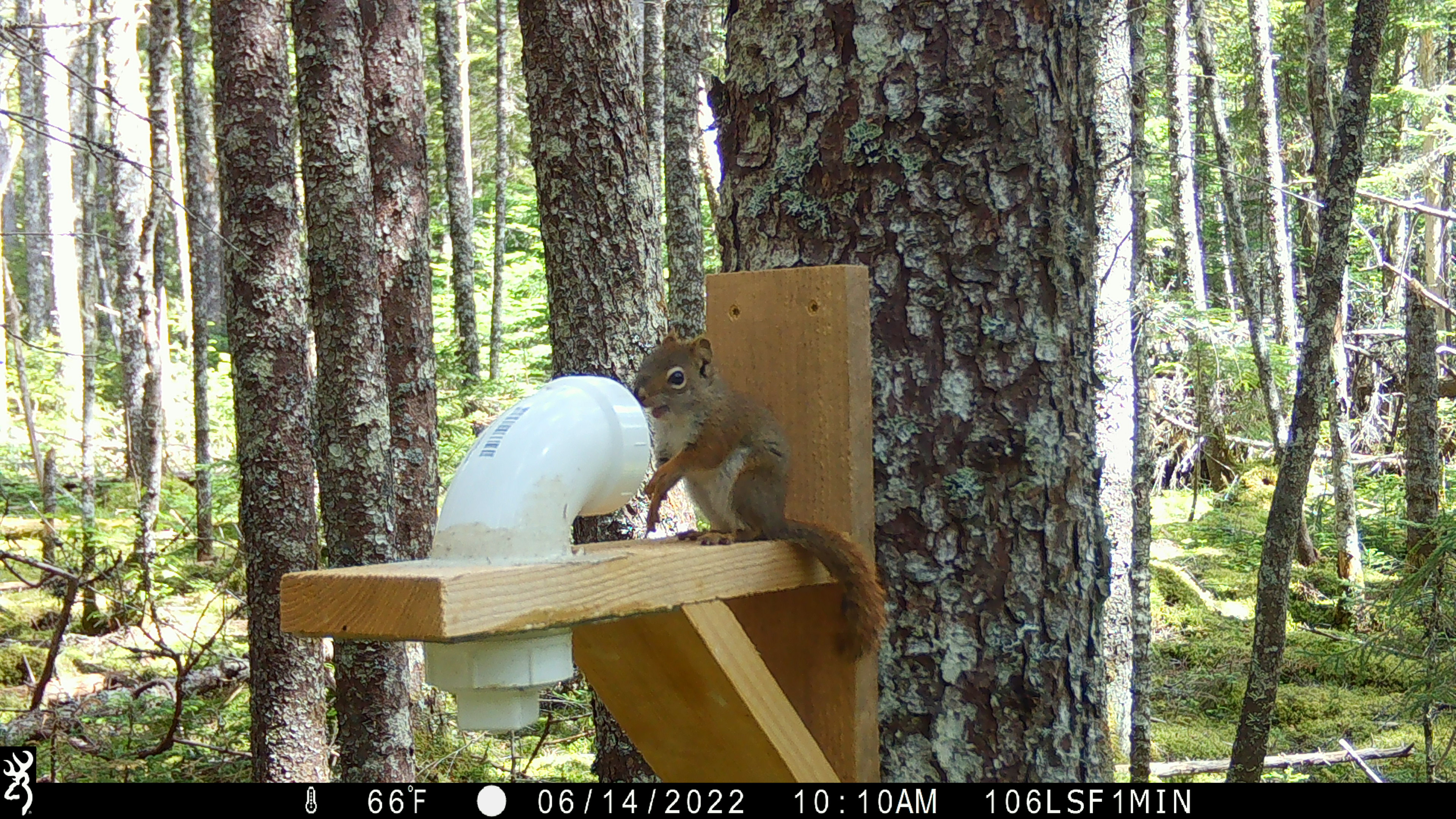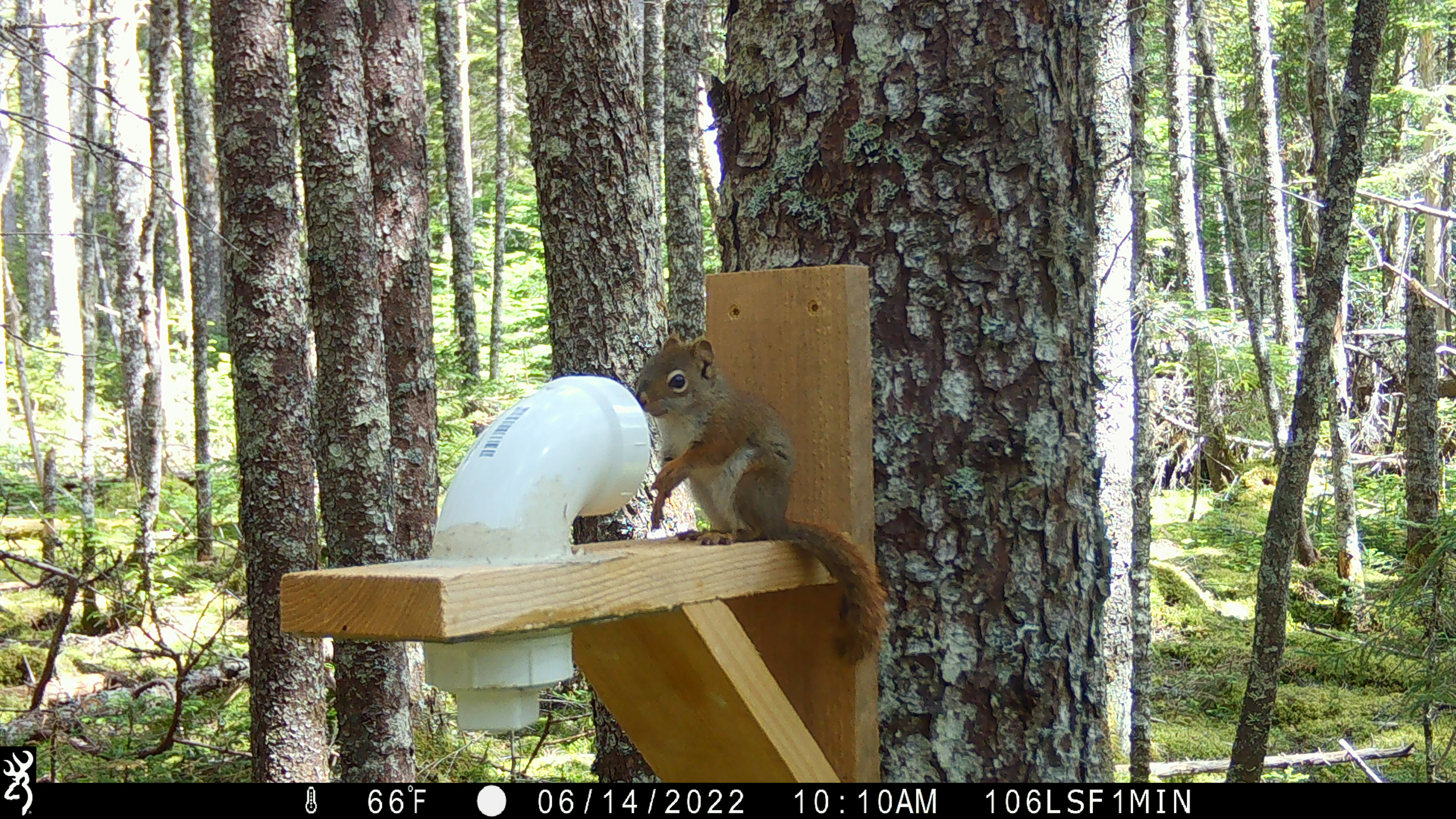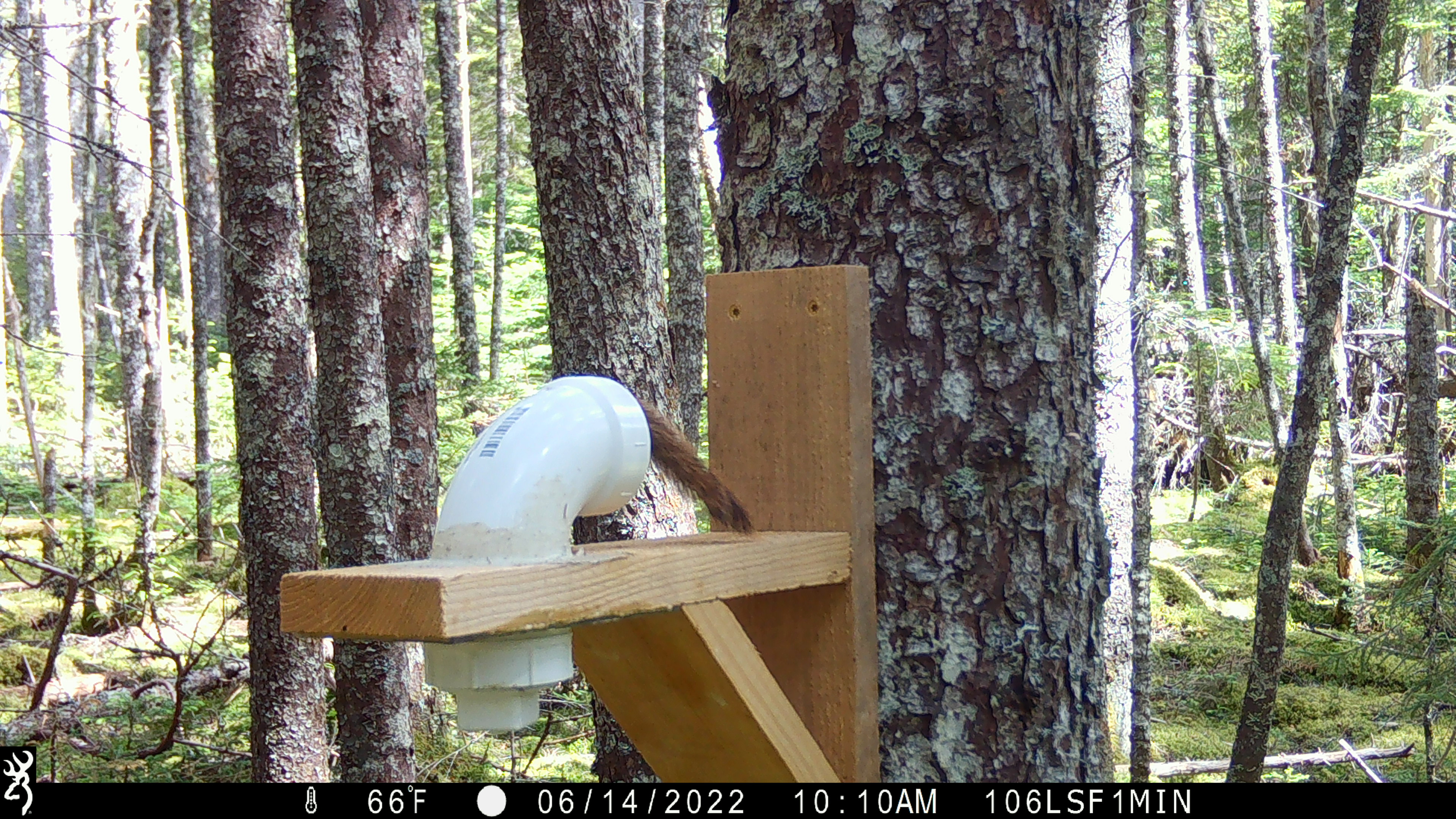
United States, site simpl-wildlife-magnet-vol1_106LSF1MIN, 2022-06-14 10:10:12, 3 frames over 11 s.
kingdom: Animalia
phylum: Chordata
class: Mammalia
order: Rodentia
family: Sciuridae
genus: Tamiasciurus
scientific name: Tamiasciurus hudsonicus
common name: red squirrel